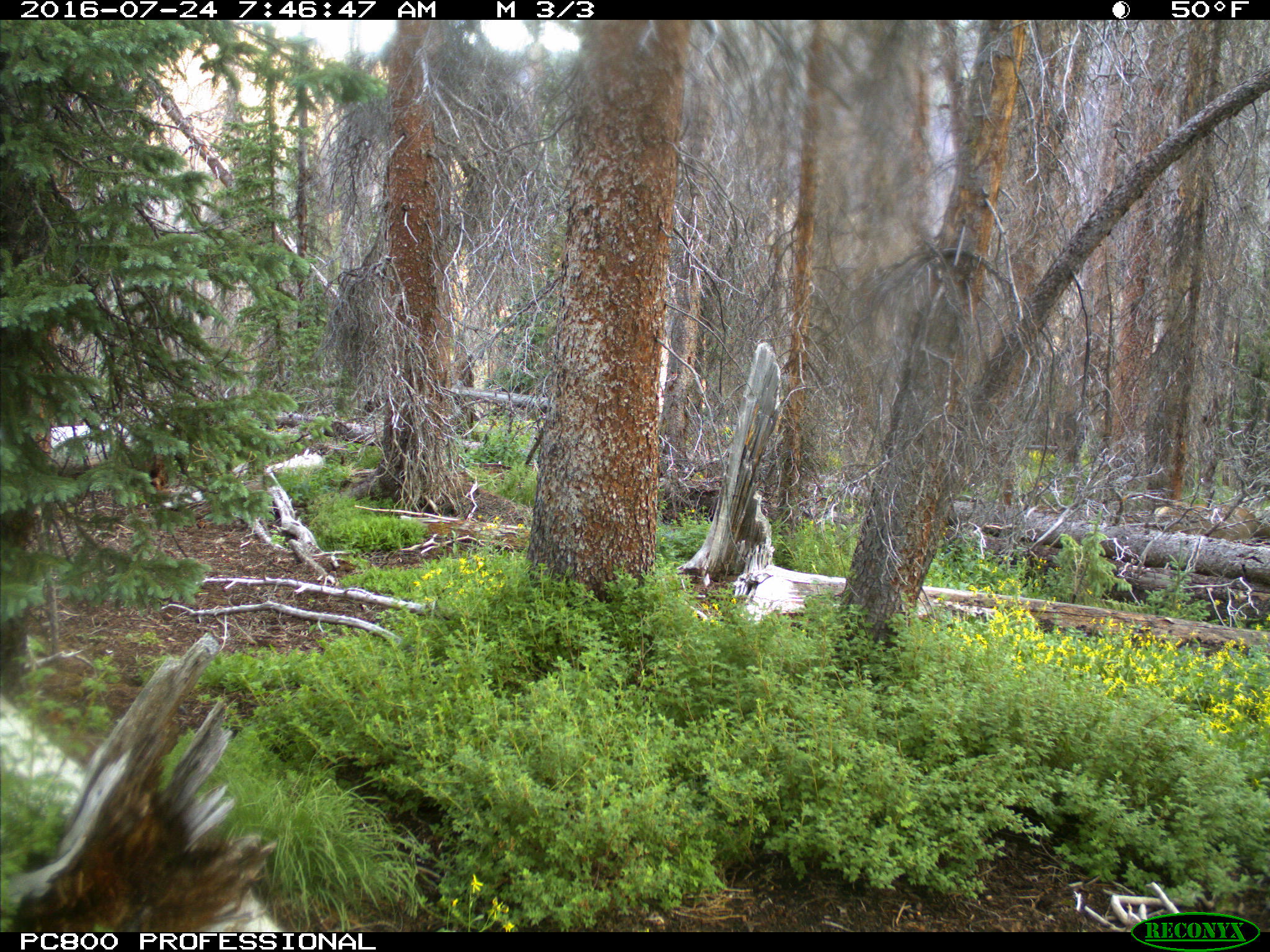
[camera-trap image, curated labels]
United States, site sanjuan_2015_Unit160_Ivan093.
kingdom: Animalia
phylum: Chordata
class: Mammalia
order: Artiodactyla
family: Cervidae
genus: Cervus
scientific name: Cervus elaphus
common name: red deer